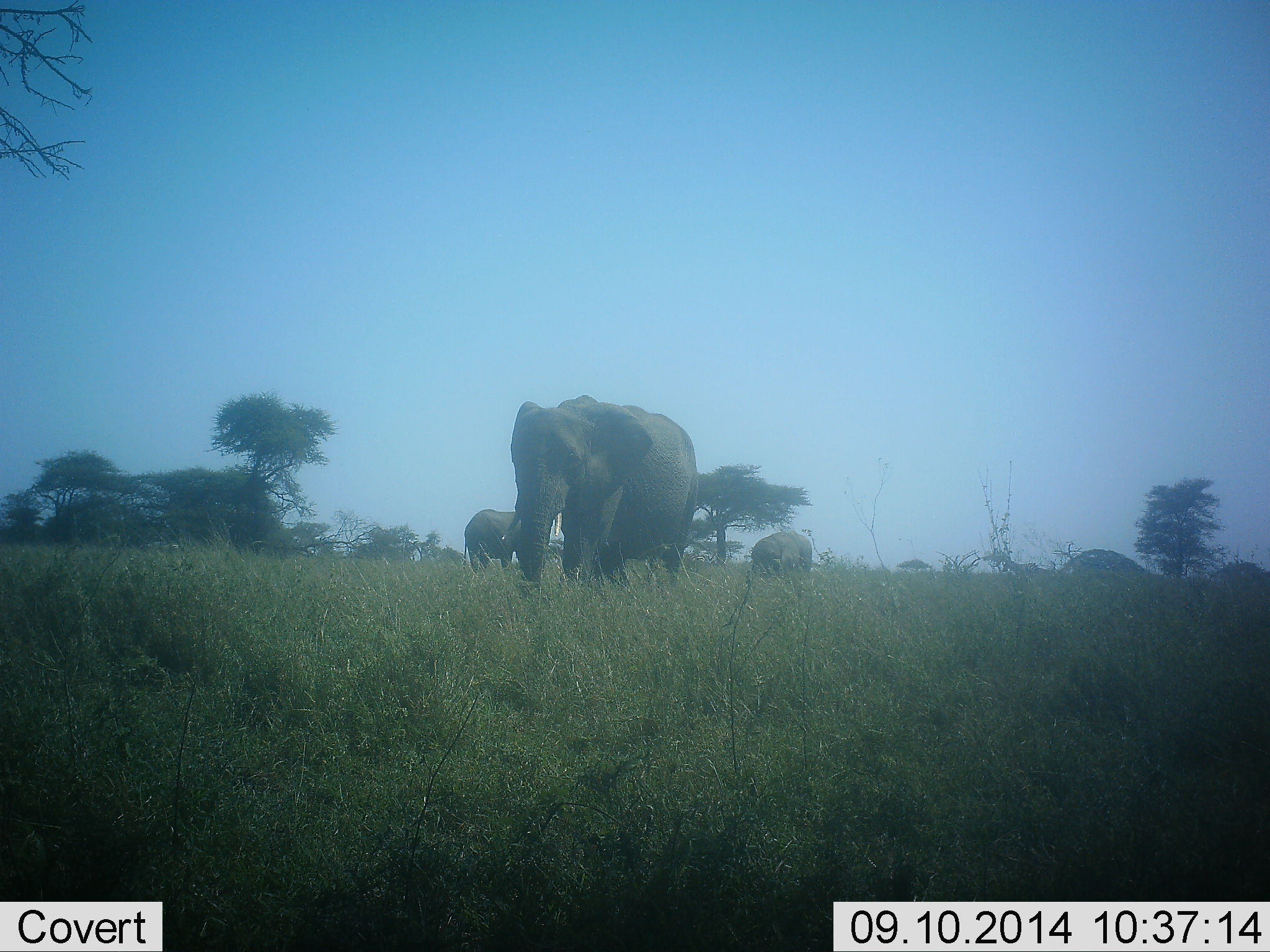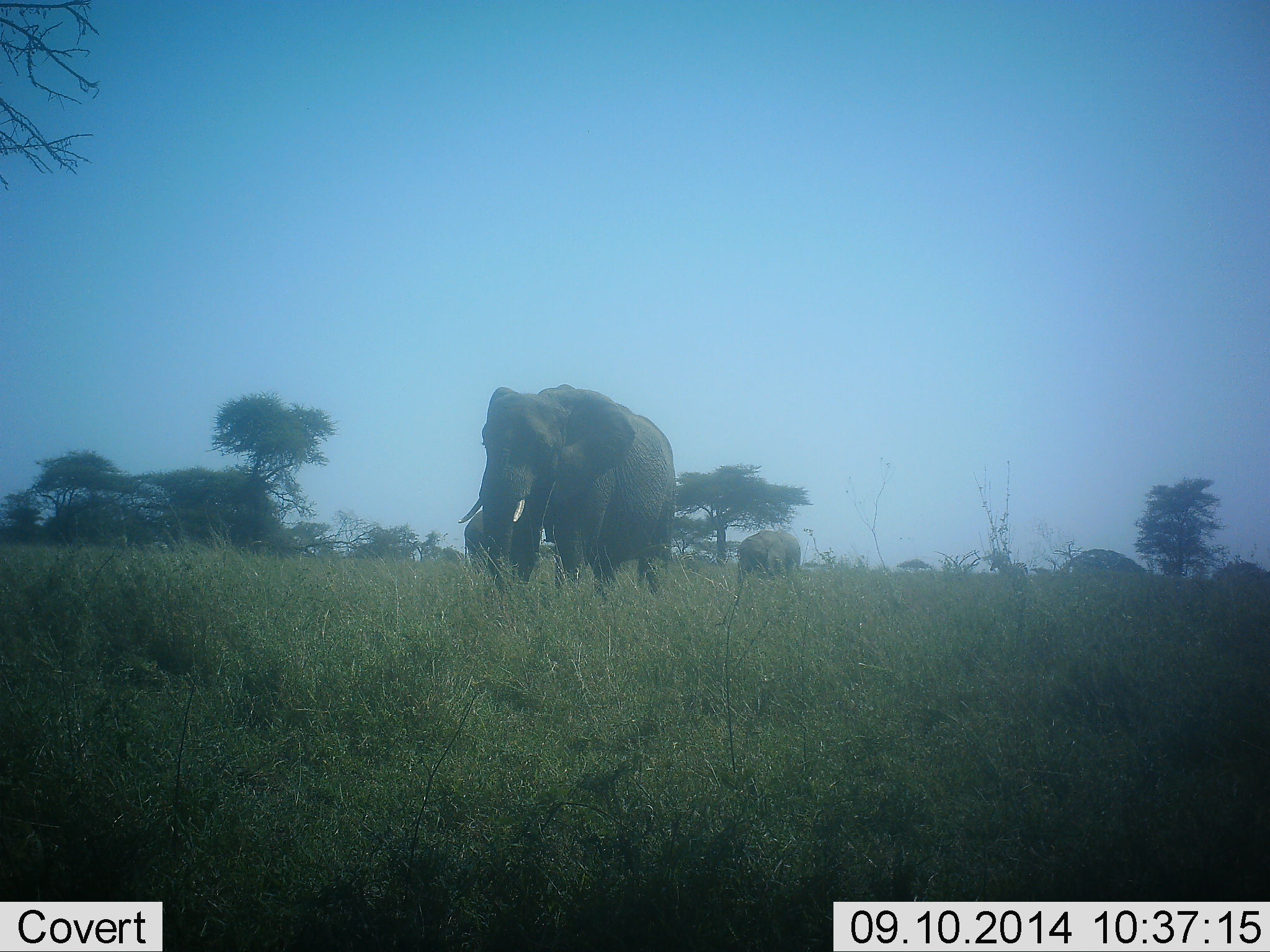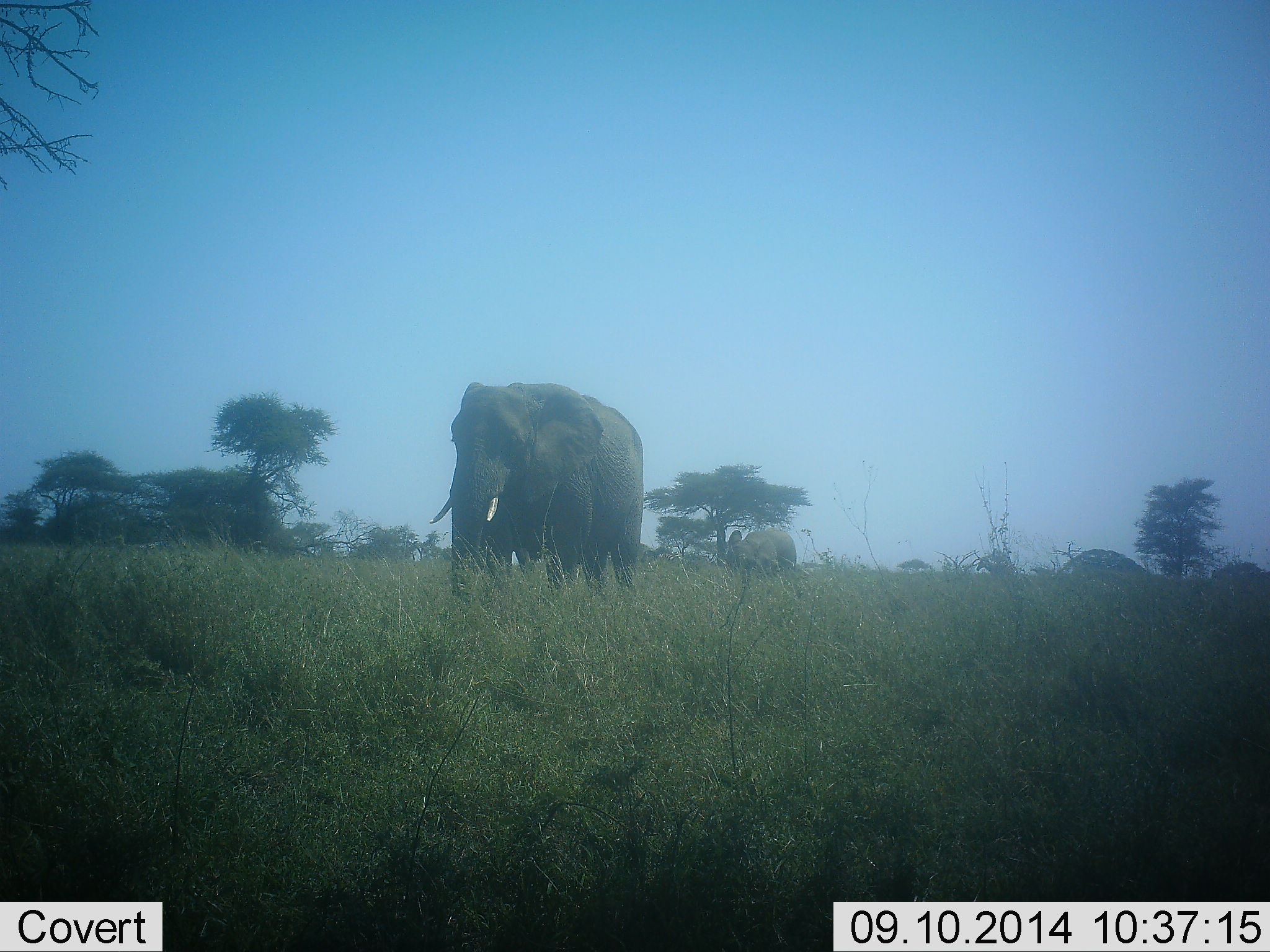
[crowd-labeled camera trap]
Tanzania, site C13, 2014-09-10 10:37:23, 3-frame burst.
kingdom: Animalia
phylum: Chordata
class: Mammalia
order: Proboscidea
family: Elephantidae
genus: Loxodonta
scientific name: Loxodonta africana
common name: african bush elephant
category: elephant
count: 3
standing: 33%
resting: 6%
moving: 94%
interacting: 0%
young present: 50%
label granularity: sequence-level